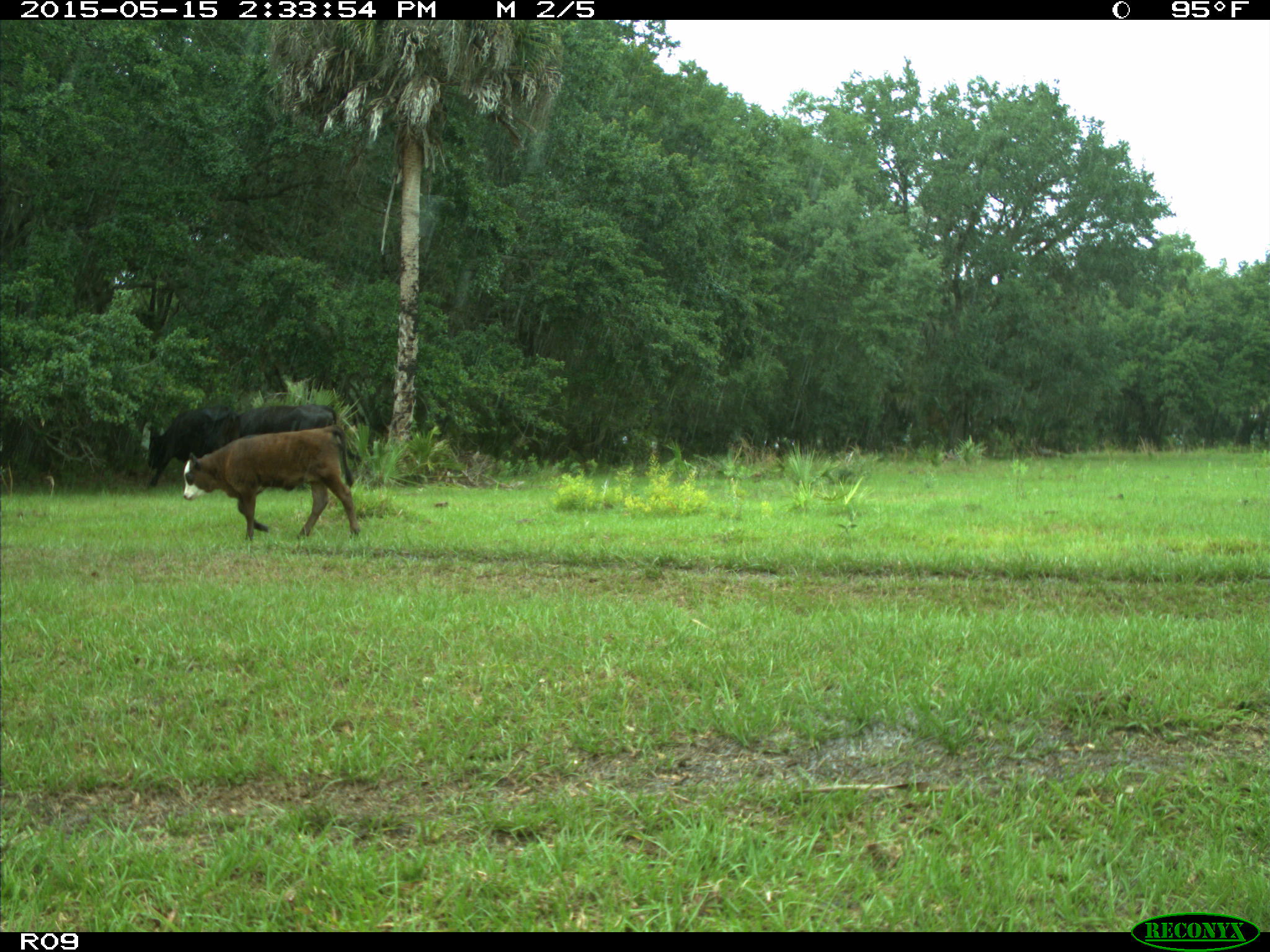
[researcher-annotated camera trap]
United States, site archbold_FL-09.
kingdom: Animalia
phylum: Chordata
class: Mammalia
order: Artiodactyla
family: Bovidae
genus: Bos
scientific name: Bos taurus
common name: domestic cow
Bos taurus (domestic cow).